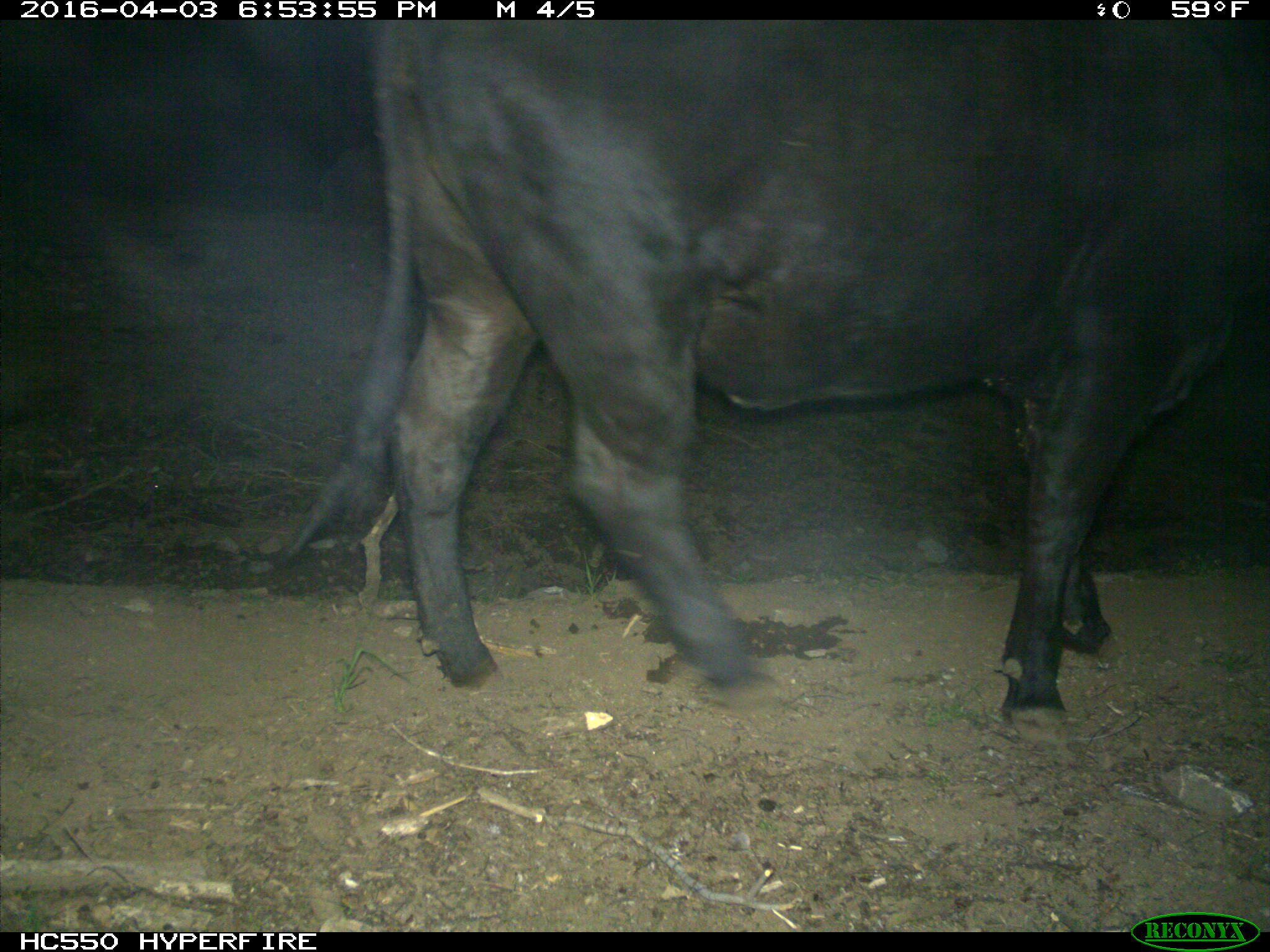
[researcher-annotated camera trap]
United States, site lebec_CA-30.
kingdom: Animalia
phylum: Chordata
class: Mammalia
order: Artiodactyla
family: Bovidae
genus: Bos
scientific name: Bos taurus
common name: domestic cow